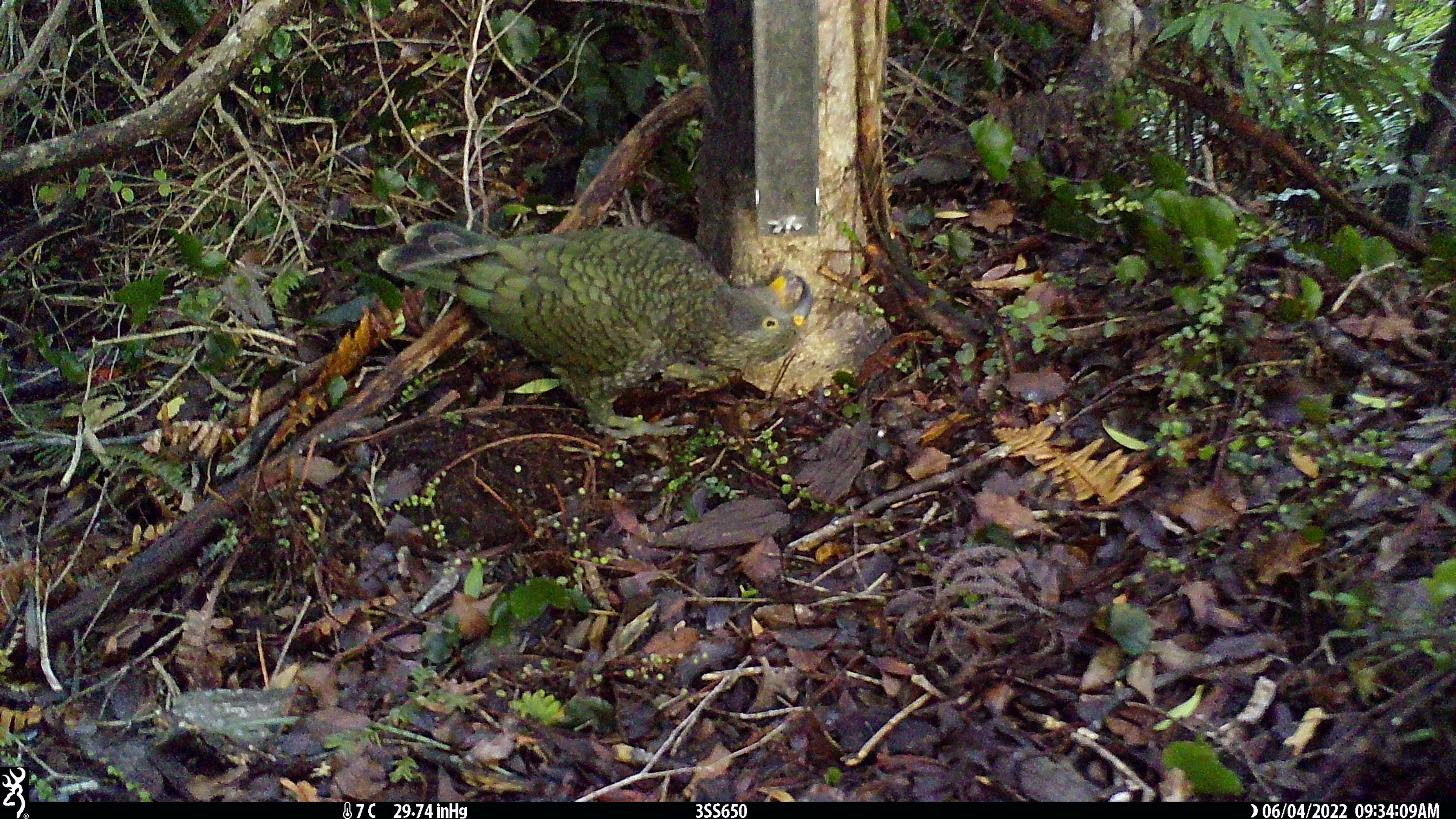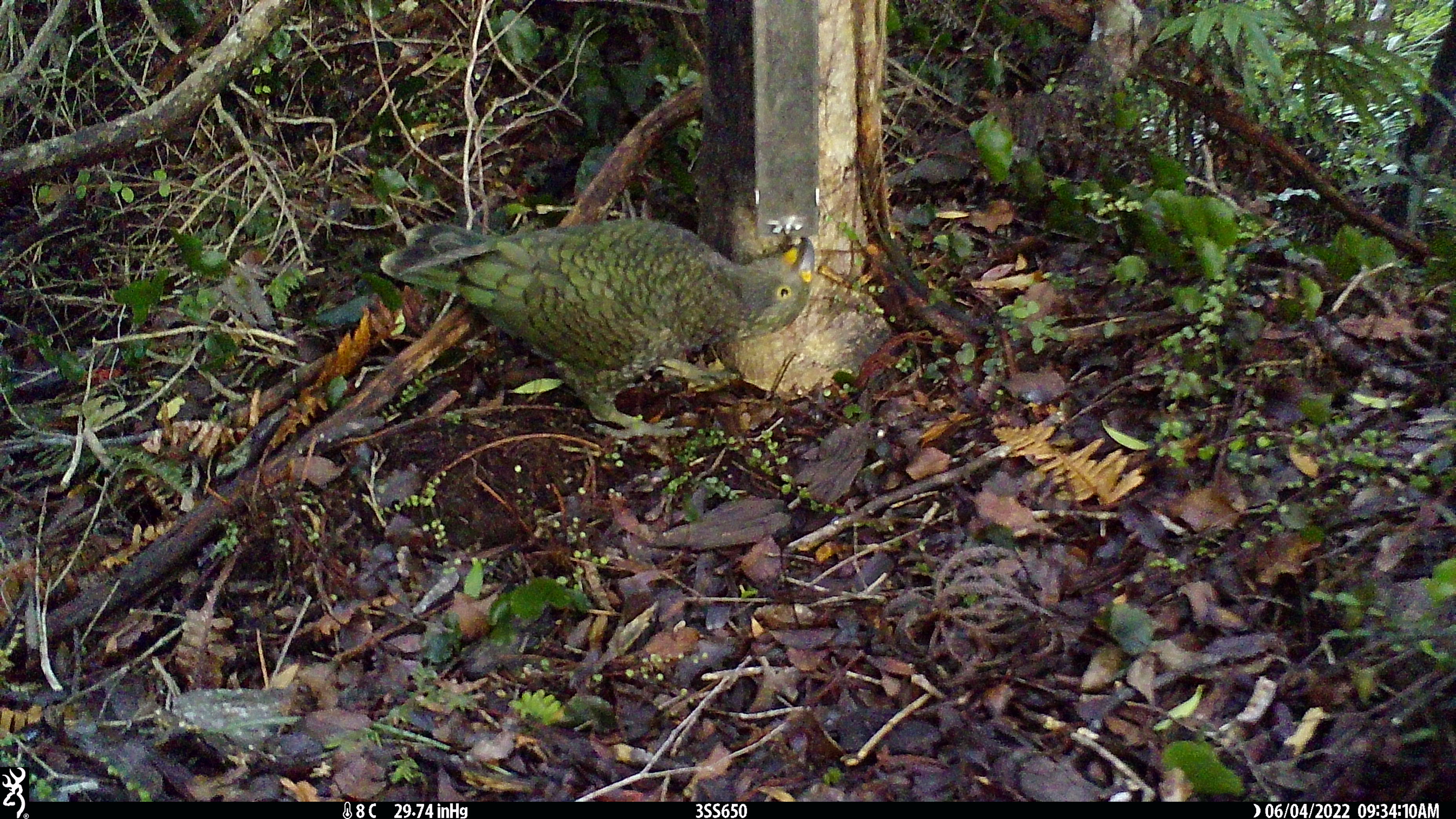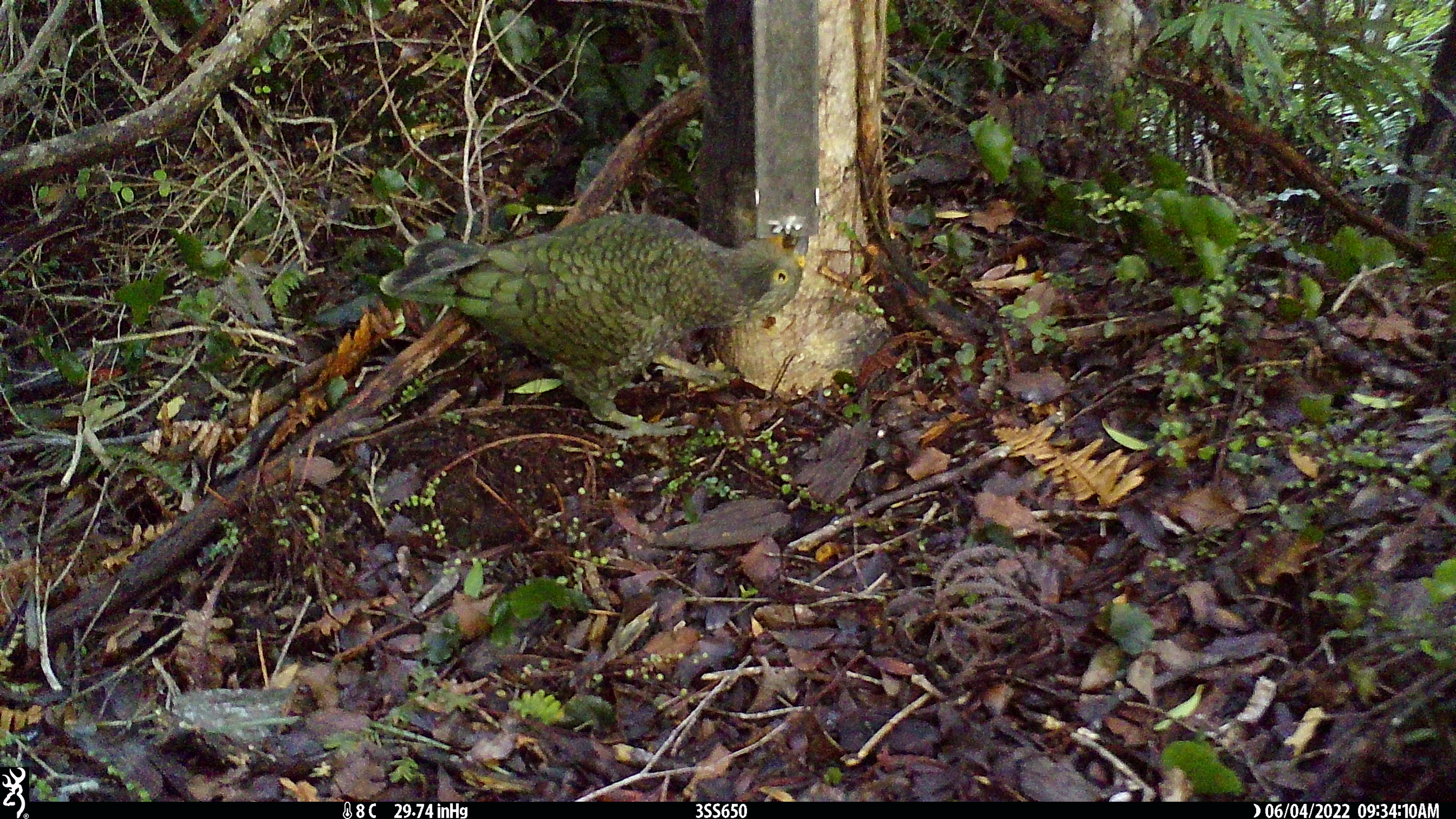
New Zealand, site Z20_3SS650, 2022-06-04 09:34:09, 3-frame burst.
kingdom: Animalia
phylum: Chordata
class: Aves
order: Psittaciformes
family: Strigopidae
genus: Nestor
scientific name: Nestor notabilis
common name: kea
Kea (Nestor notabilis).